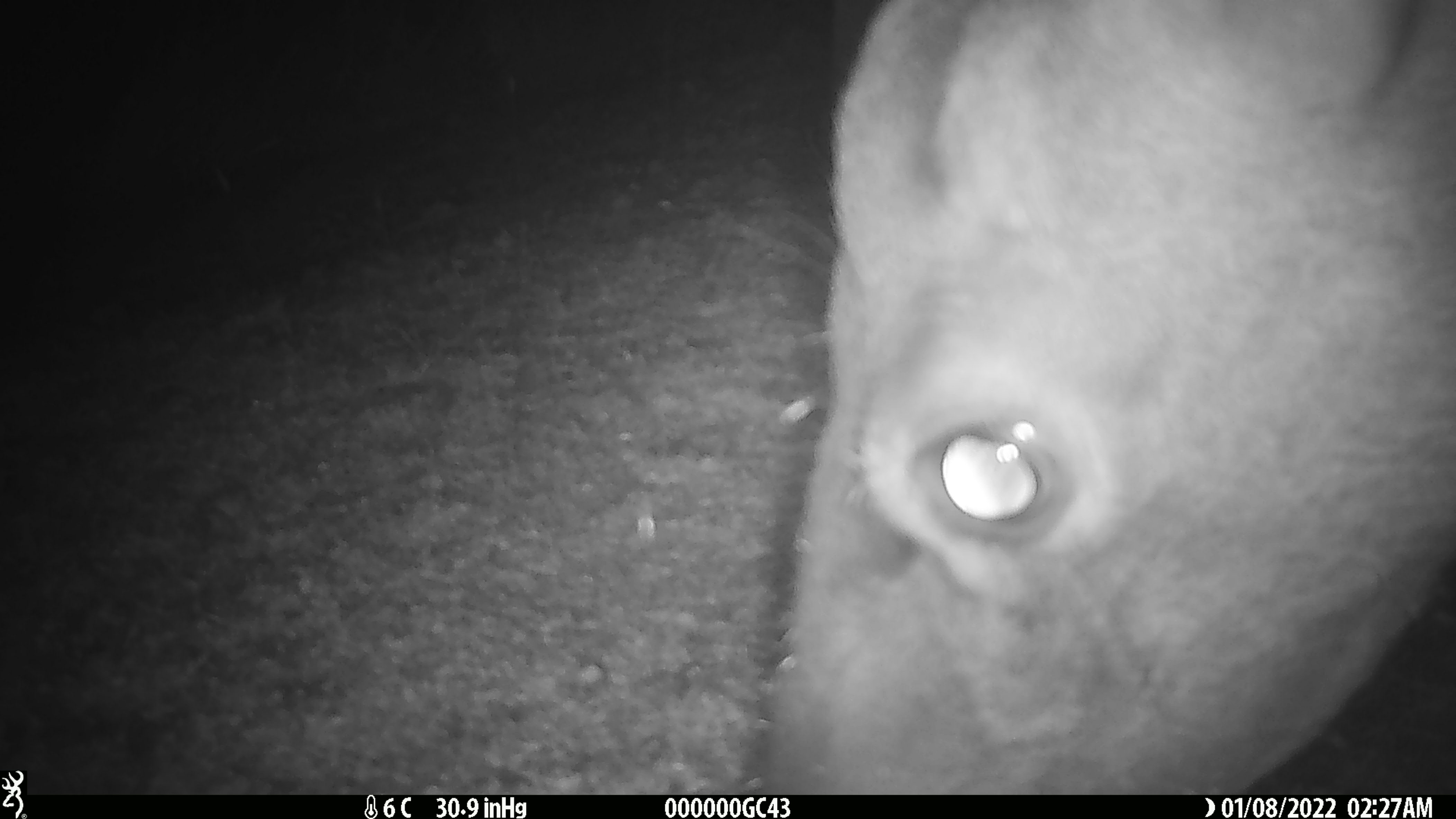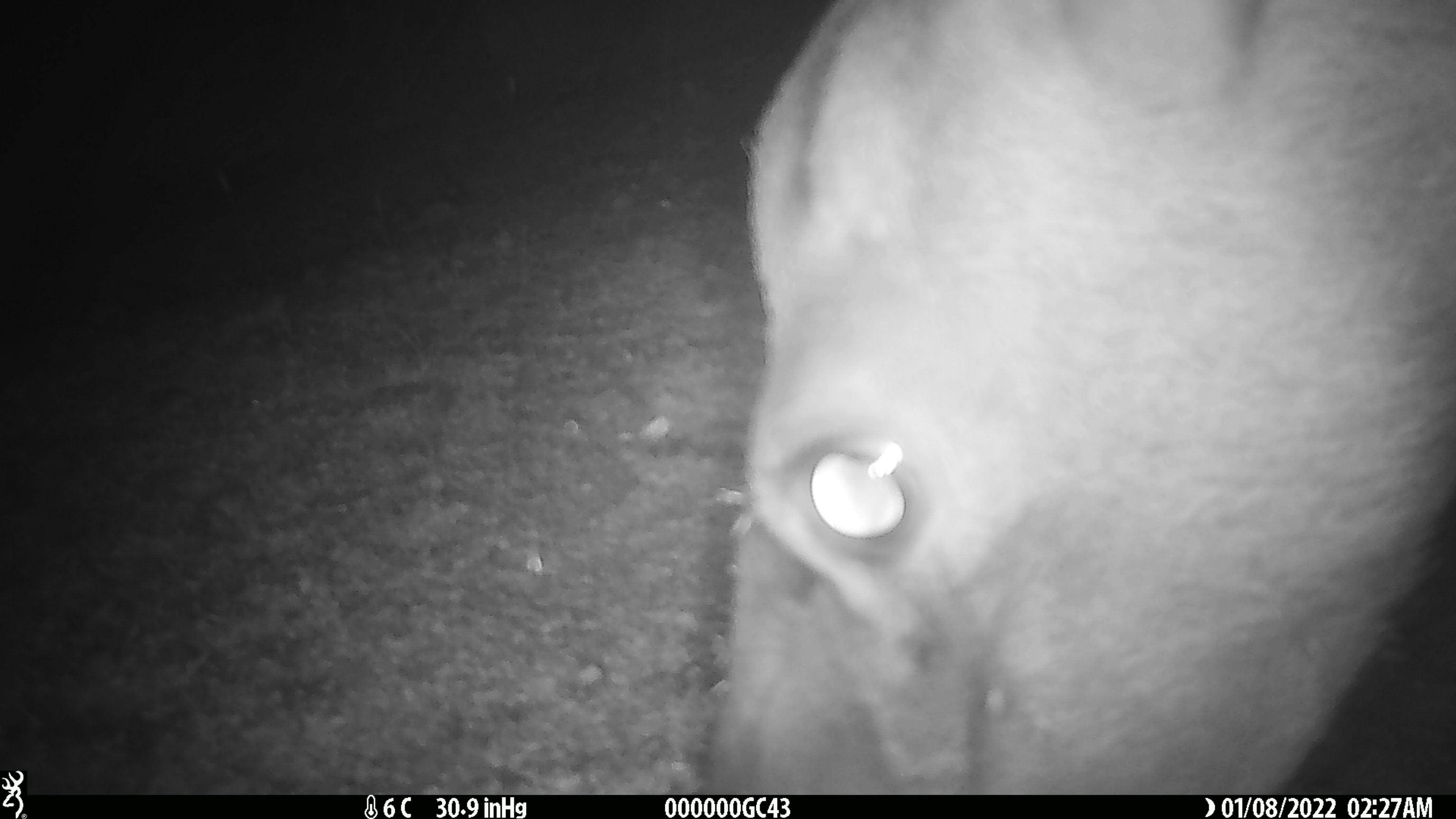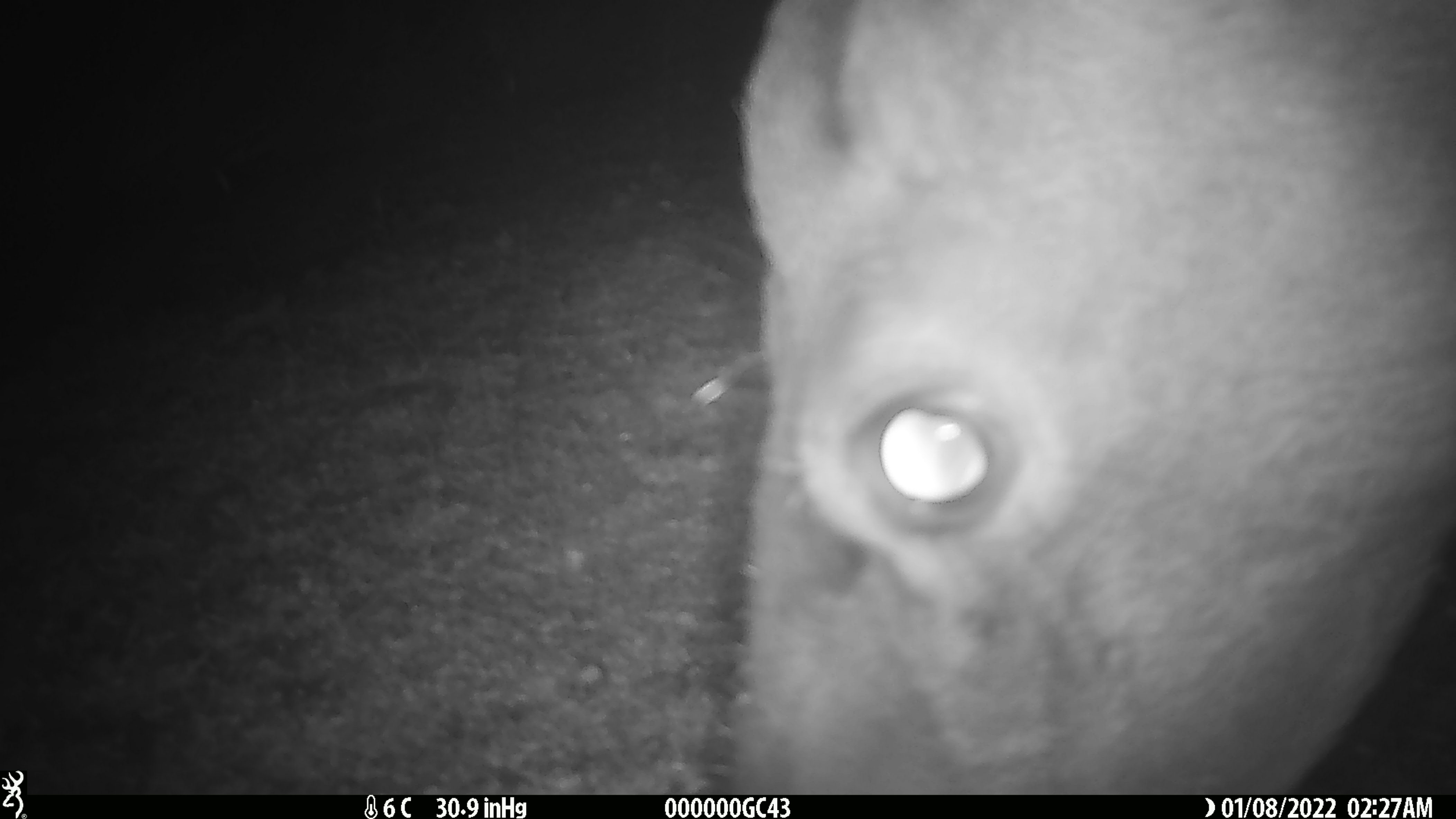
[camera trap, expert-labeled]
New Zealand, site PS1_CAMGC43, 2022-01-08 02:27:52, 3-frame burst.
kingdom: Animalia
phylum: Chordata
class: Mammalia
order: Artiodactyla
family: Cervidae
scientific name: Cervidae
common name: deer